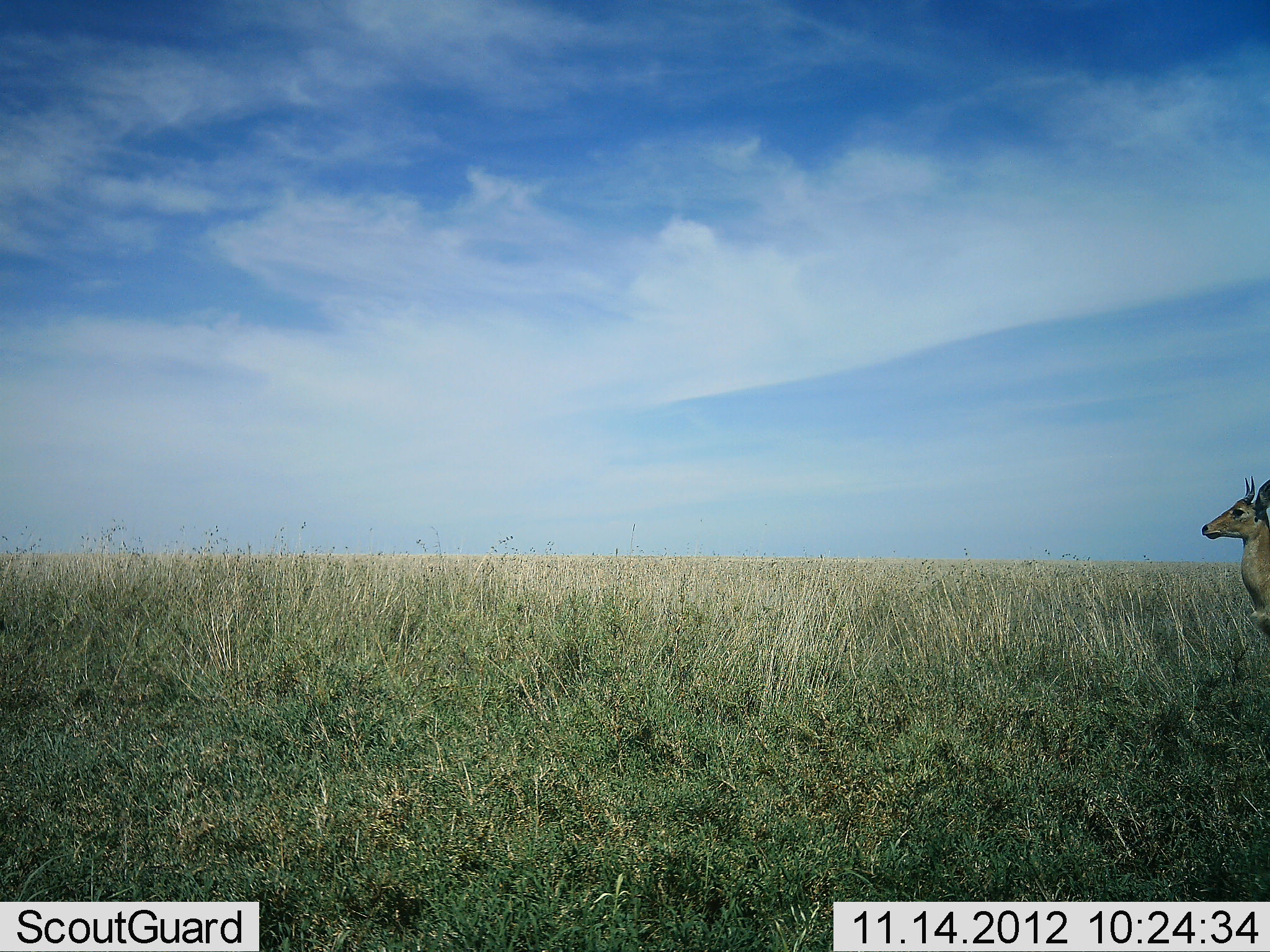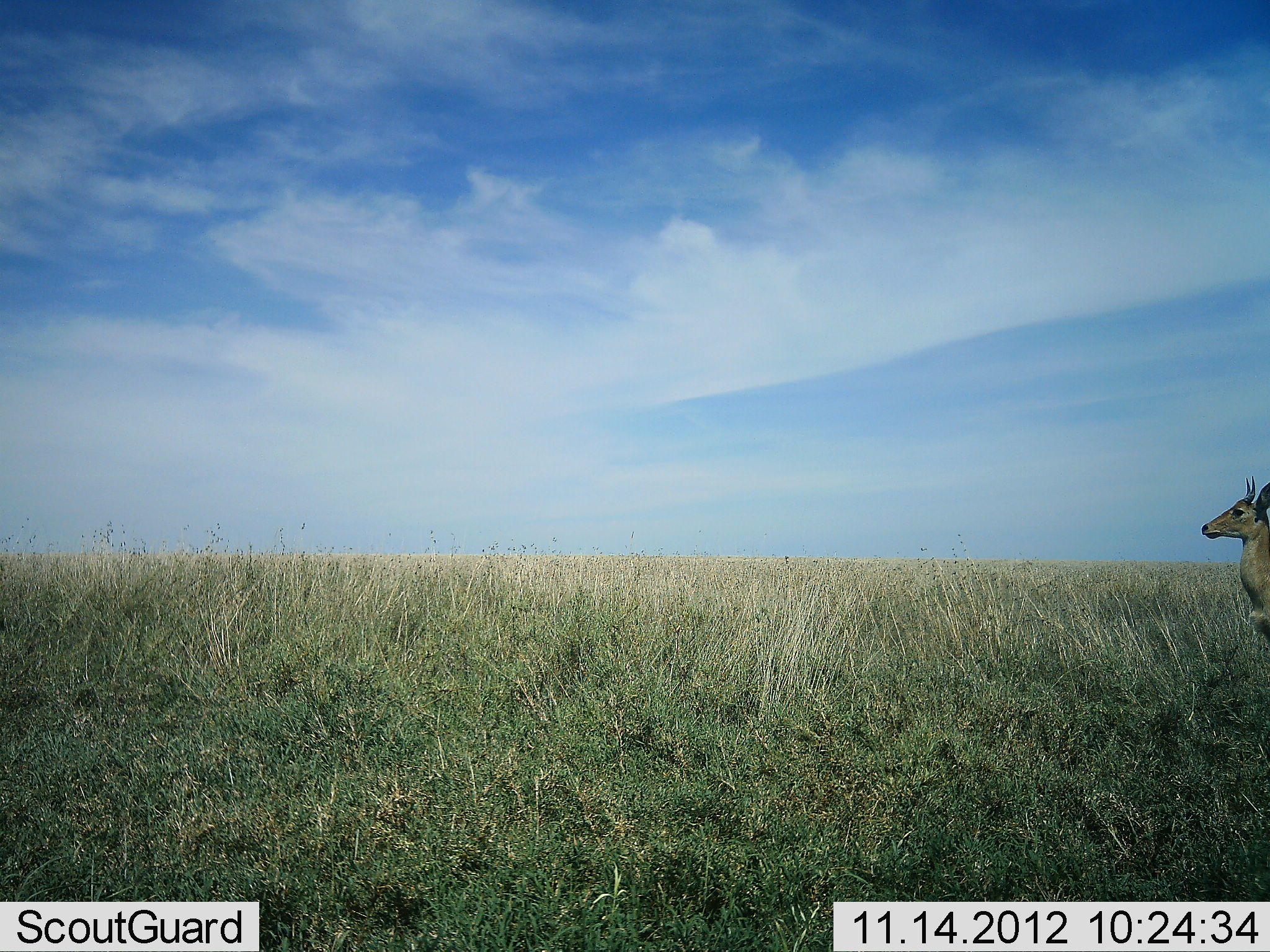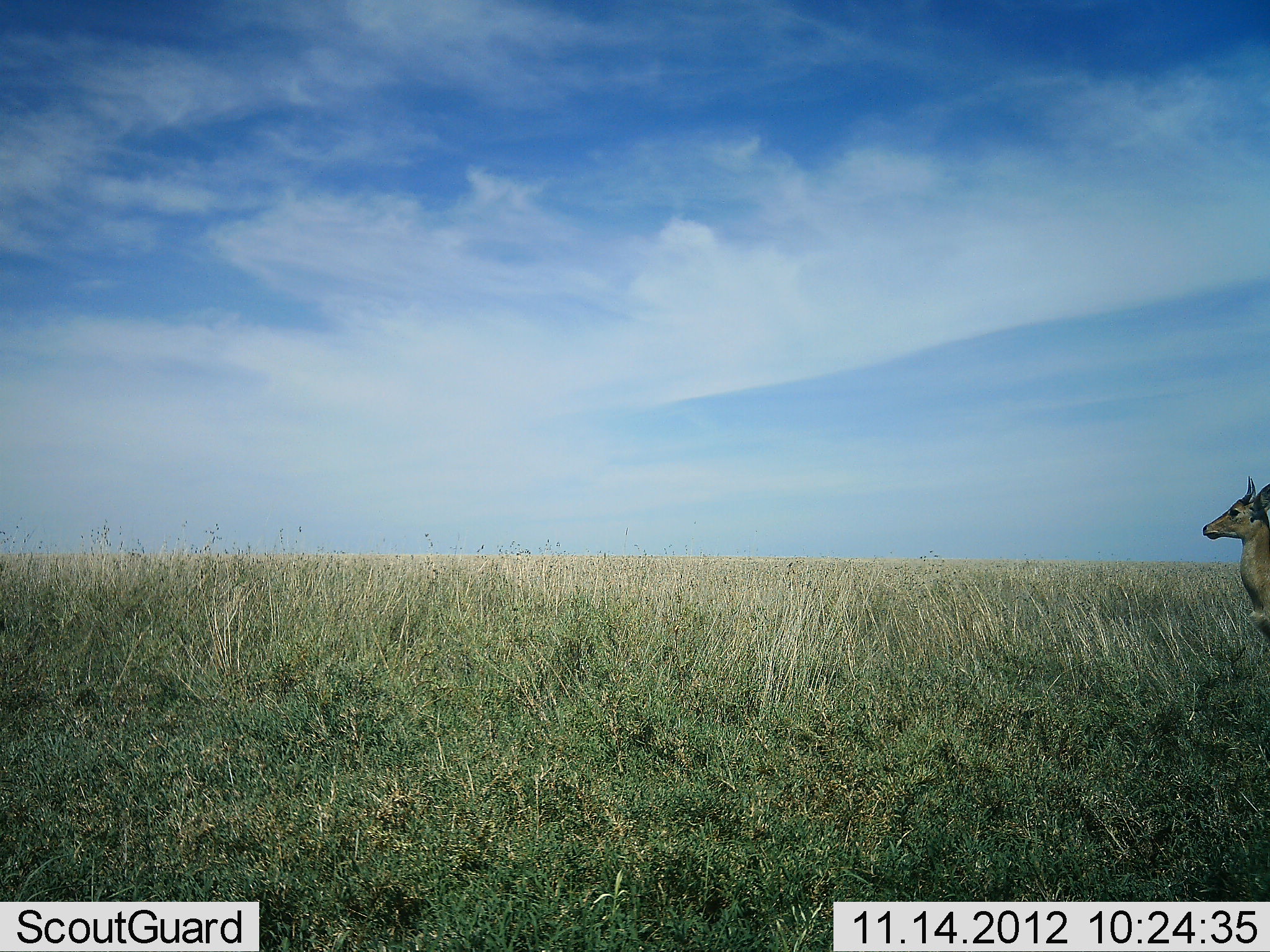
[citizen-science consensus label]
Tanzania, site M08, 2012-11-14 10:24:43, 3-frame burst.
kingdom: Animalia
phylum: Chordata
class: Mammalia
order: Artiodactyla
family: Bovidae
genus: Redunca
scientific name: Redunca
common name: reedbuck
Reedbuck (Redunca), count 1. Behavior (volunteer vote fractions): standing 100%, resting 0%, moving 0%, interacting 0%. Young present (vote fraction): 0%. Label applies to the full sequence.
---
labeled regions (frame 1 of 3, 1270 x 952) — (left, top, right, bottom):
animal: (1199, 473, 1269, 642)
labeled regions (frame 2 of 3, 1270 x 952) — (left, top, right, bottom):
animal: (1198, 476, 1270, 643)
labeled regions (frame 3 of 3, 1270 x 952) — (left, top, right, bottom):
animal: (1200, 474, 1269, 642)